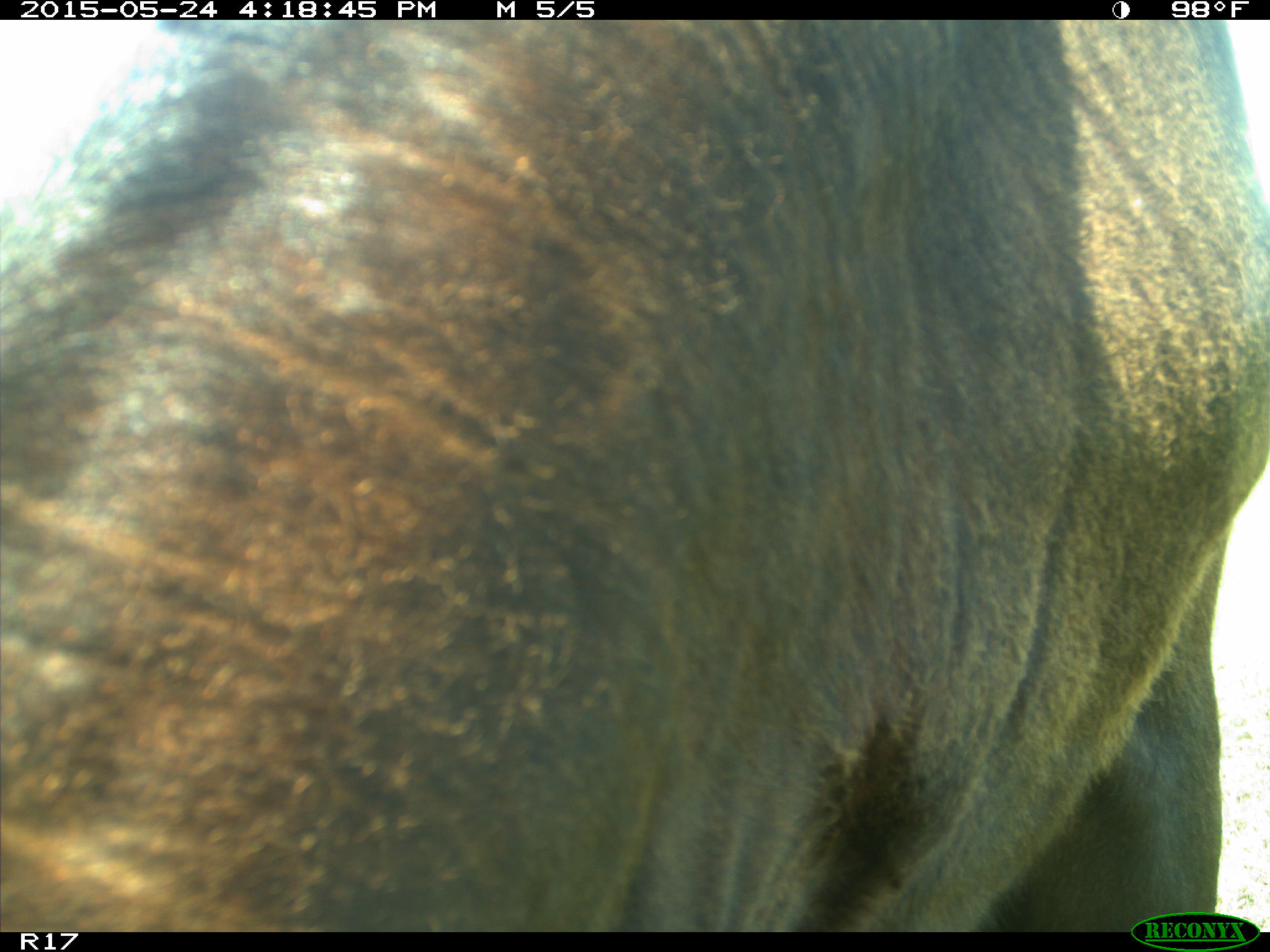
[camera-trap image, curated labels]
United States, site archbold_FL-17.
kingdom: Animalia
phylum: Chordata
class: Mammalia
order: Artiodactyla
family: Bovidae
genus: Bos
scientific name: Bos taurus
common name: domestic cow